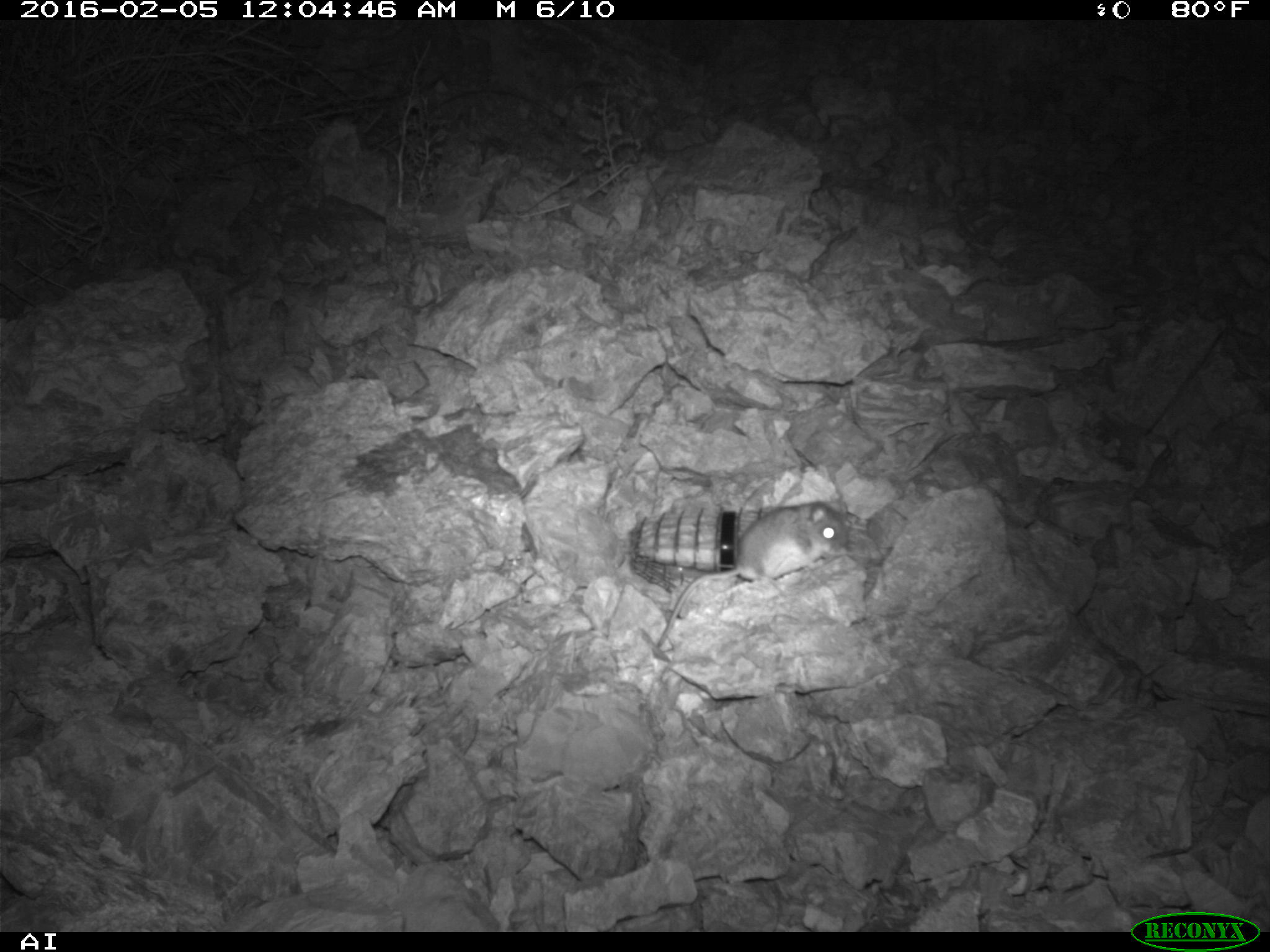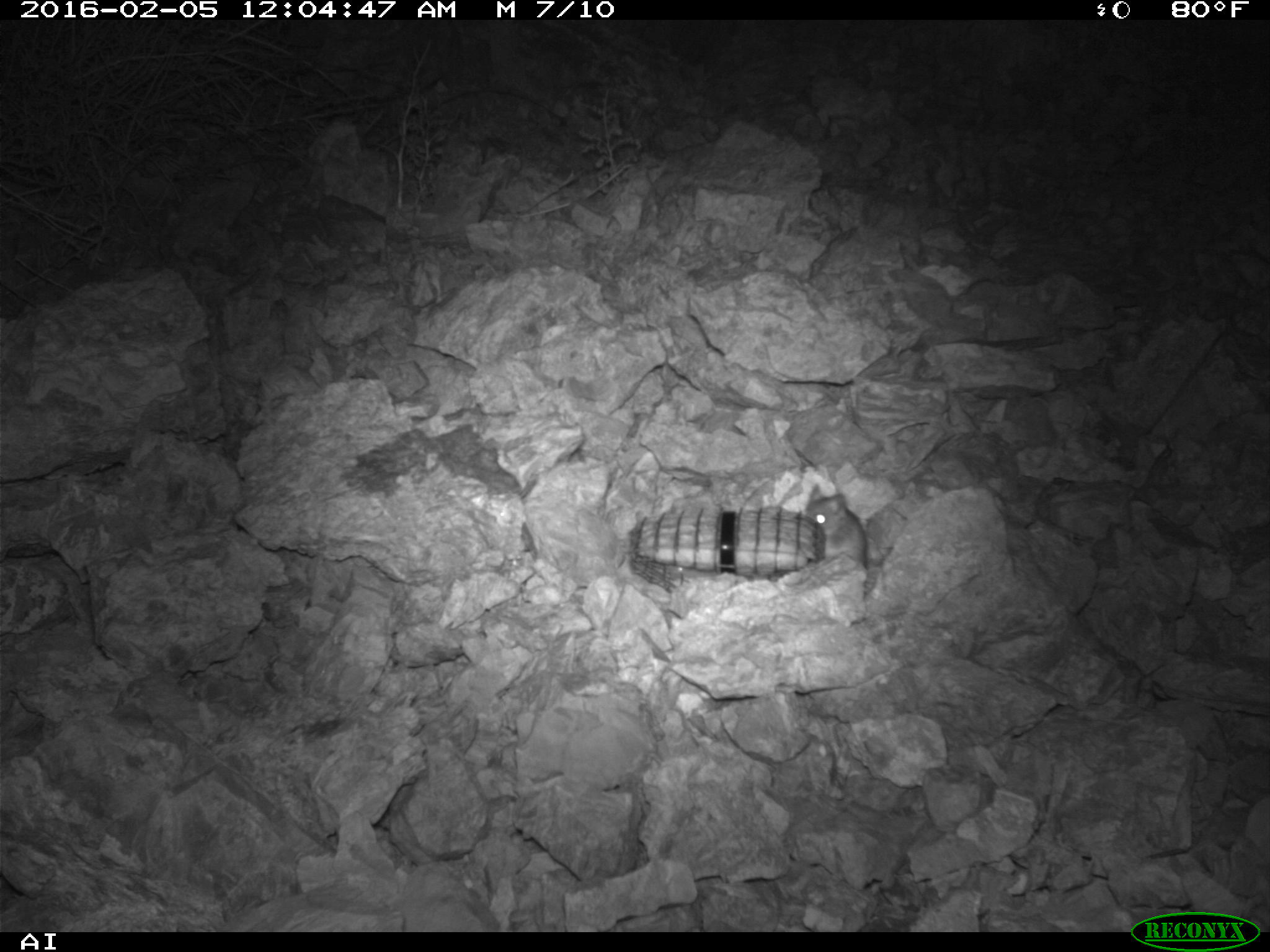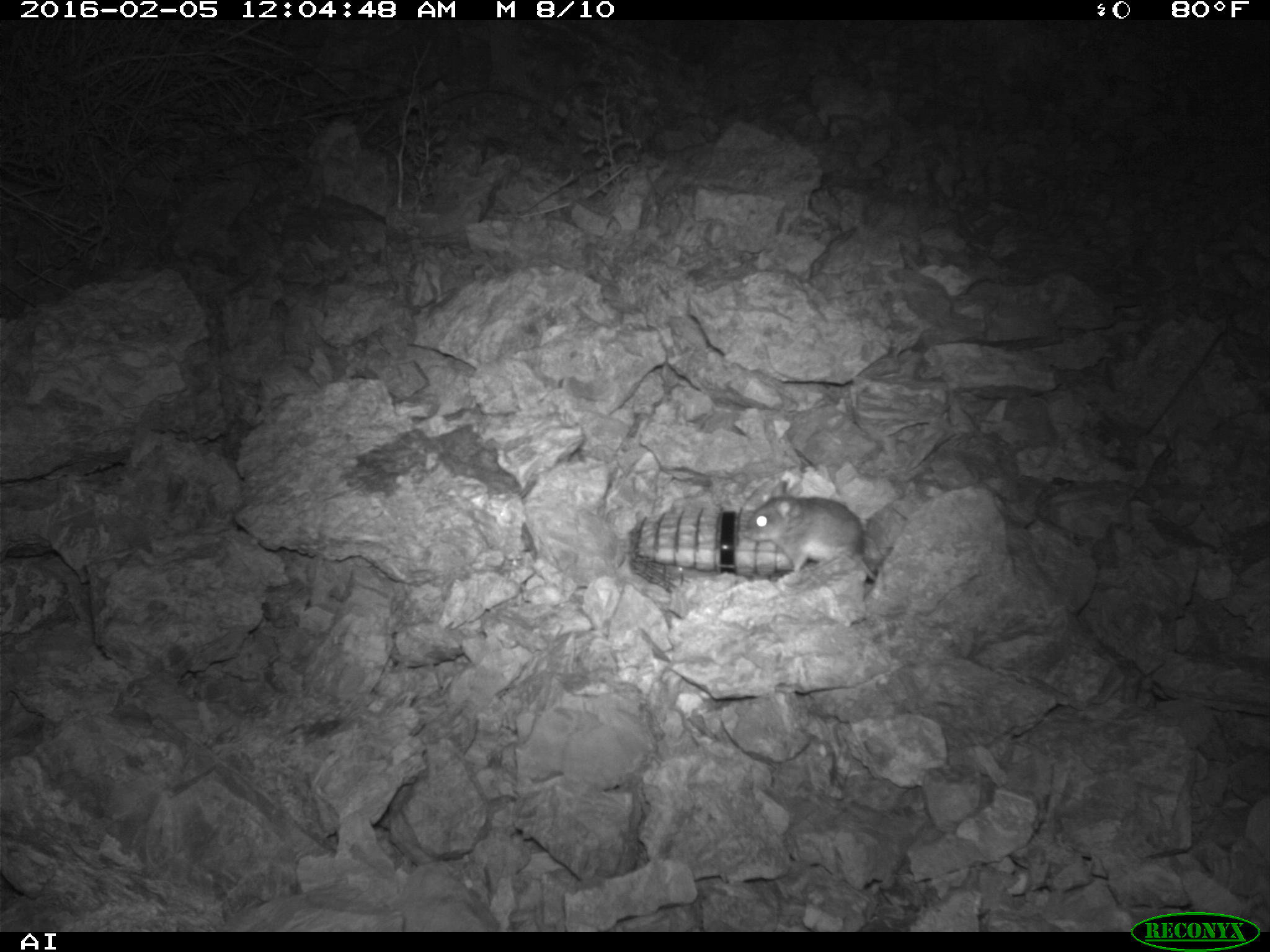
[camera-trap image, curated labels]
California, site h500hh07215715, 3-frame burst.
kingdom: Animalia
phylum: Chordata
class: Mammalia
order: Rodentia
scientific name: Rodentia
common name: rodent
Rodent (Rodentia).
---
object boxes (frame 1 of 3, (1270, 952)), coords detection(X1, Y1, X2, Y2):
rodent: detection(657, 501, 846, 648)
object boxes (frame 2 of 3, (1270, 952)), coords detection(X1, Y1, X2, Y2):
rodent: detection(804, 483, 868, 571)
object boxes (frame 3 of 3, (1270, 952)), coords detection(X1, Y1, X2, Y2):
rodent: detection(744, 477, 879, 583)